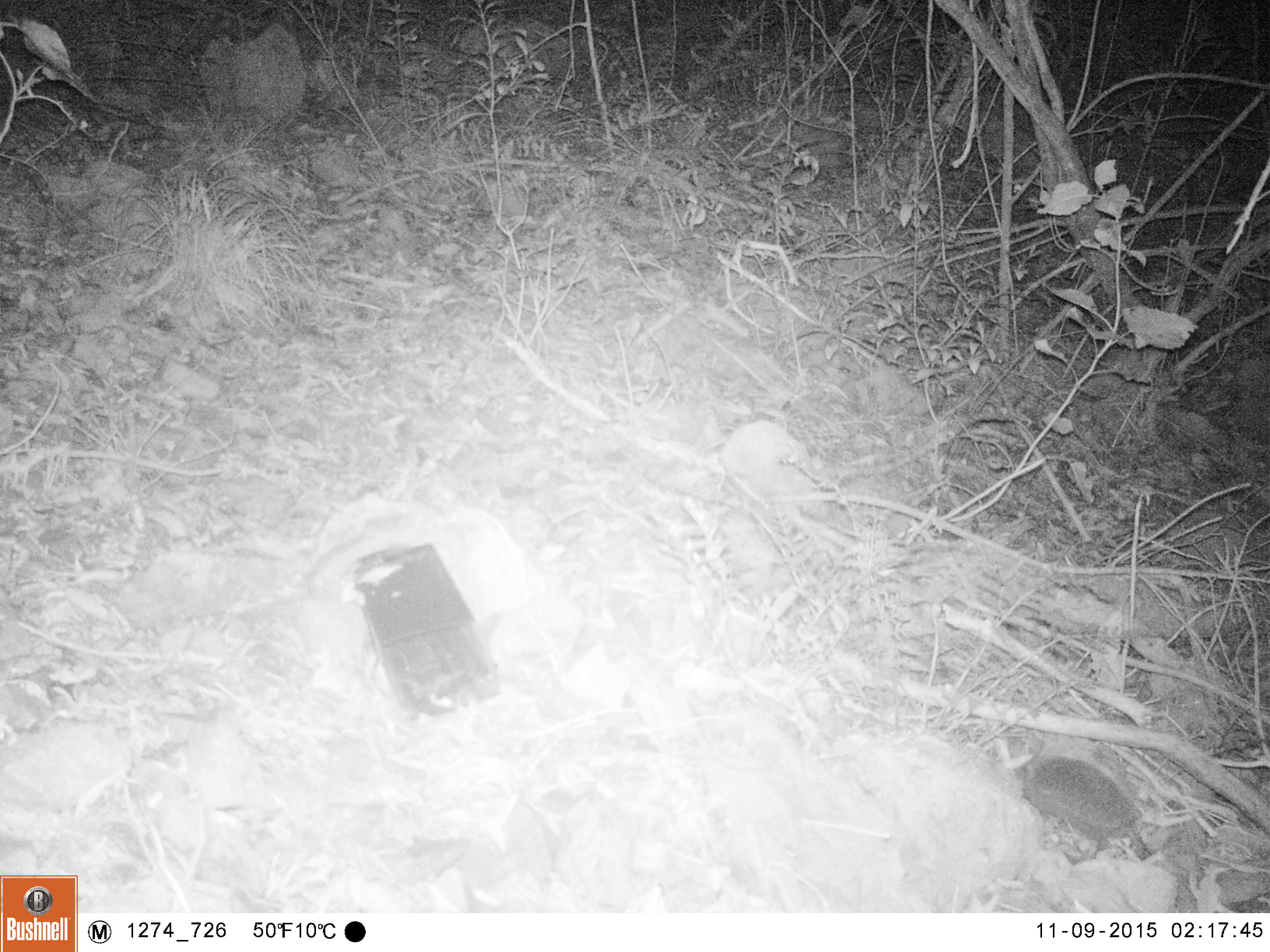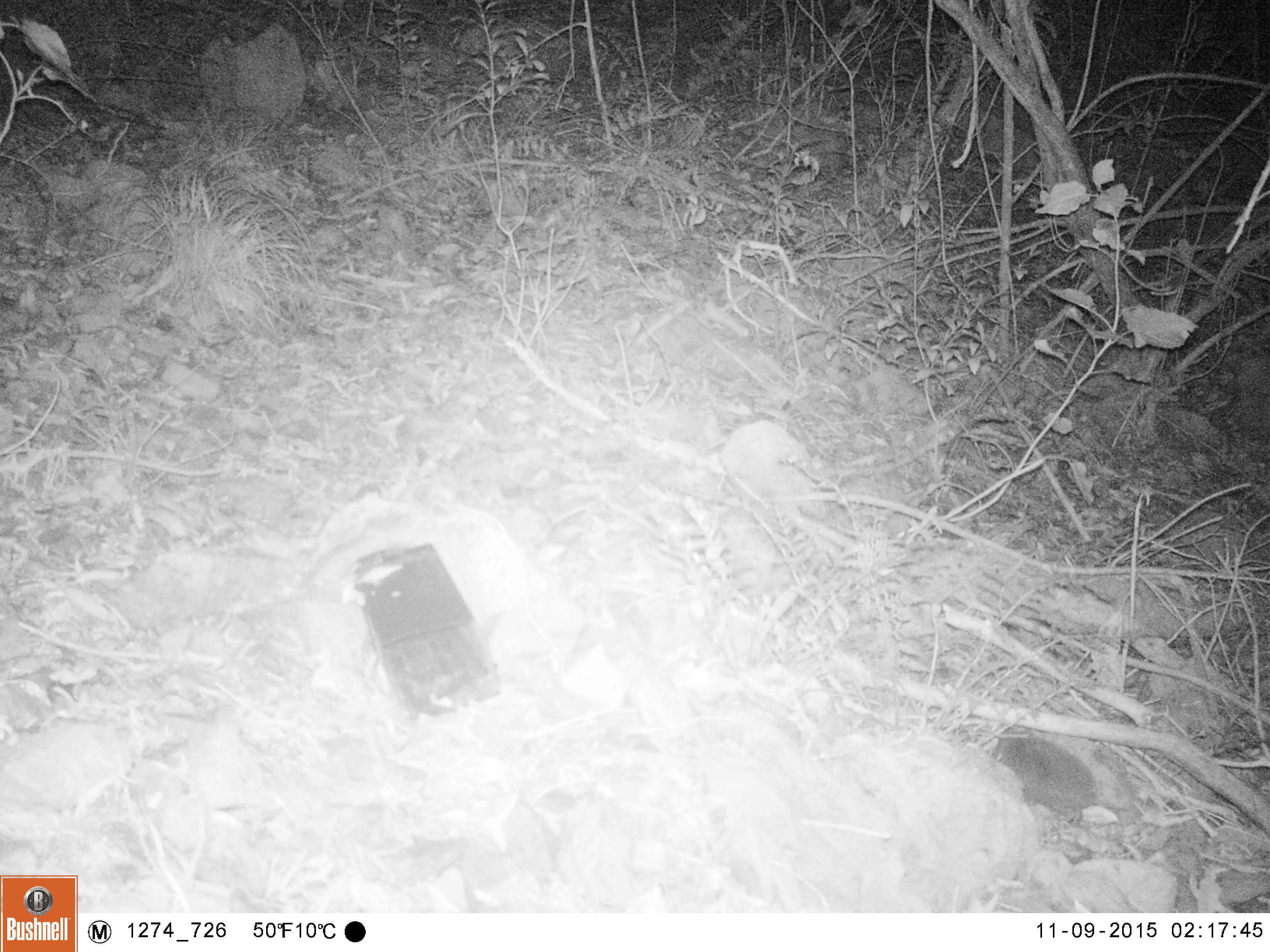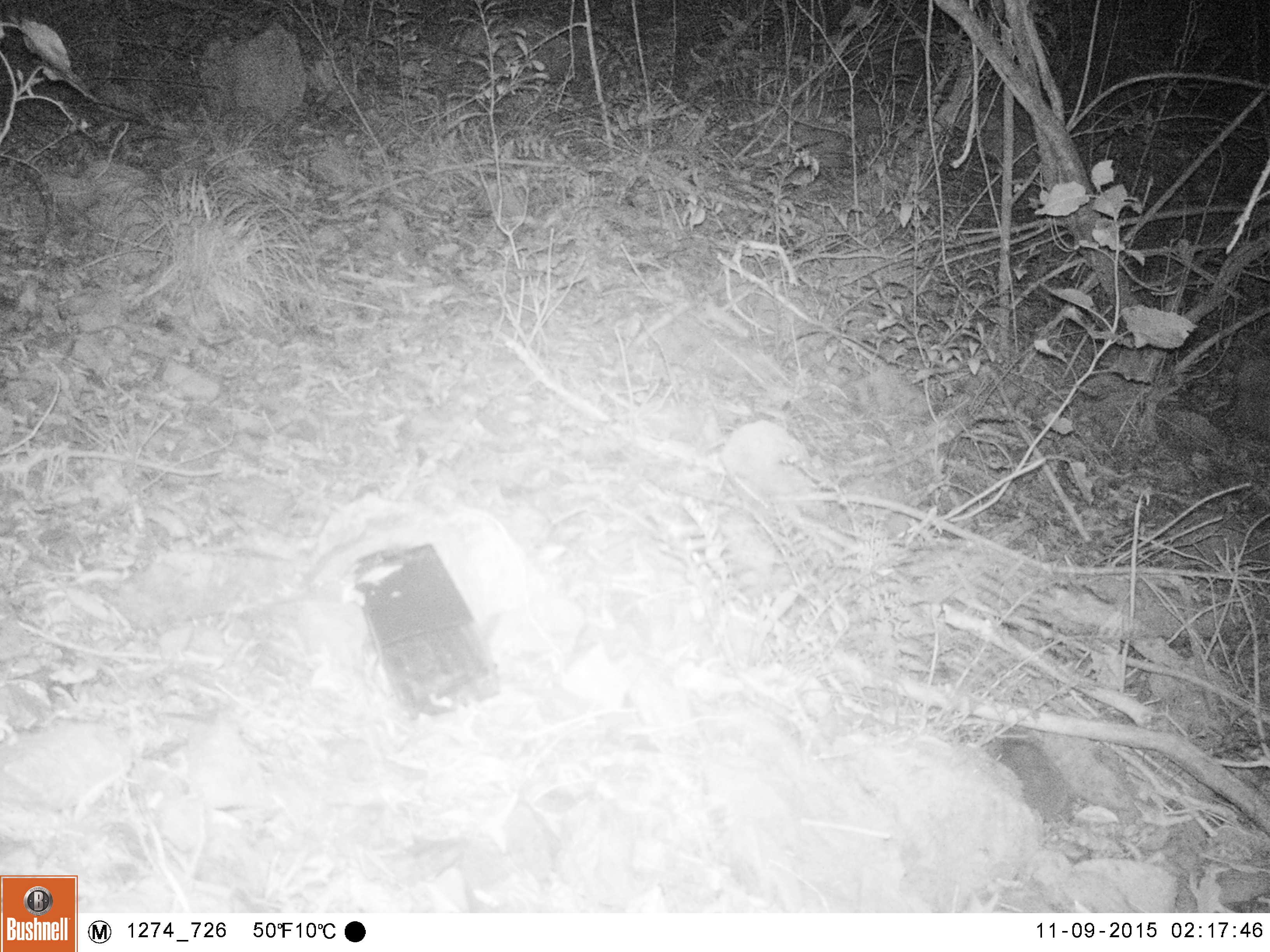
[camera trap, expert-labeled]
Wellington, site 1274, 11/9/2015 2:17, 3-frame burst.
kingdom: Animalia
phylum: Chordata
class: Mammalia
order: Eulipotyphla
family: Erinaceidae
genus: Erinaceus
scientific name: Erinaceus europaeus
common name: hedgehog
Hedgehog (Erinaceus europaeus).